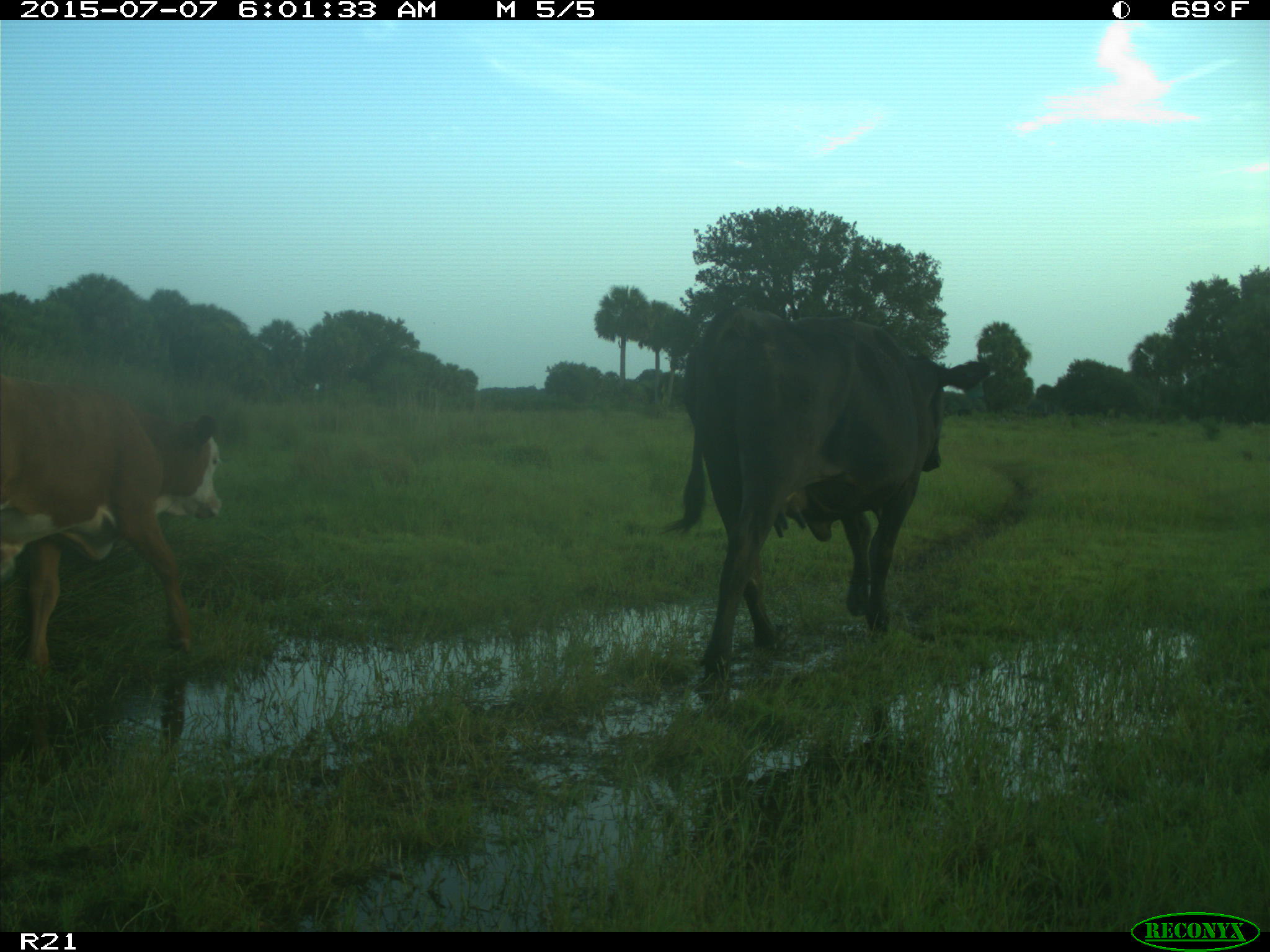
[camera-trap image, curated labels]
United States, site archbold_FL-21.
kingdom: Animalia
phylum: Chordata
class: Mammalia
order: Artiodactyla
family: Bovidae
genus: Bos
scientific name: Bos taurus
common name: domestic cow